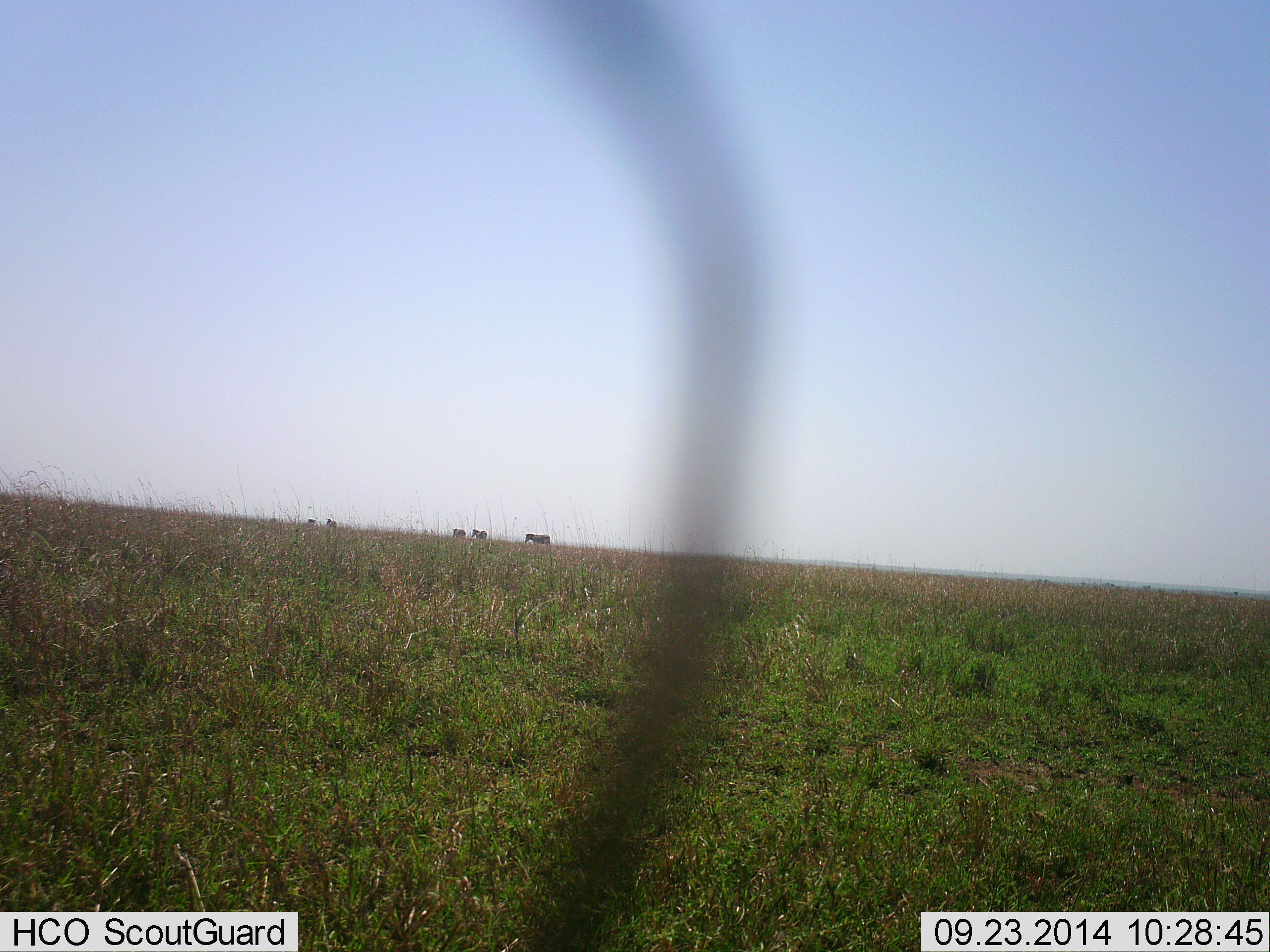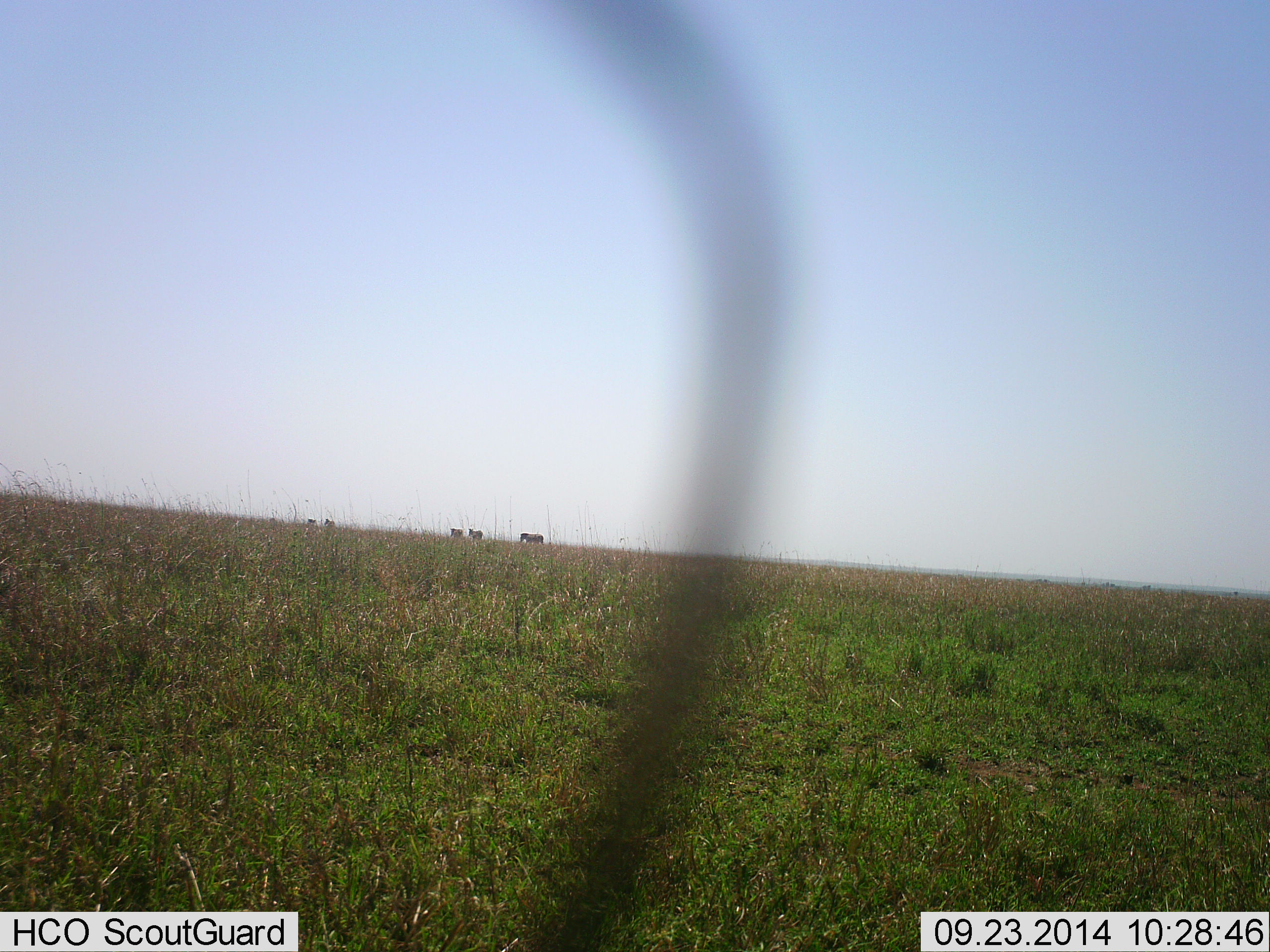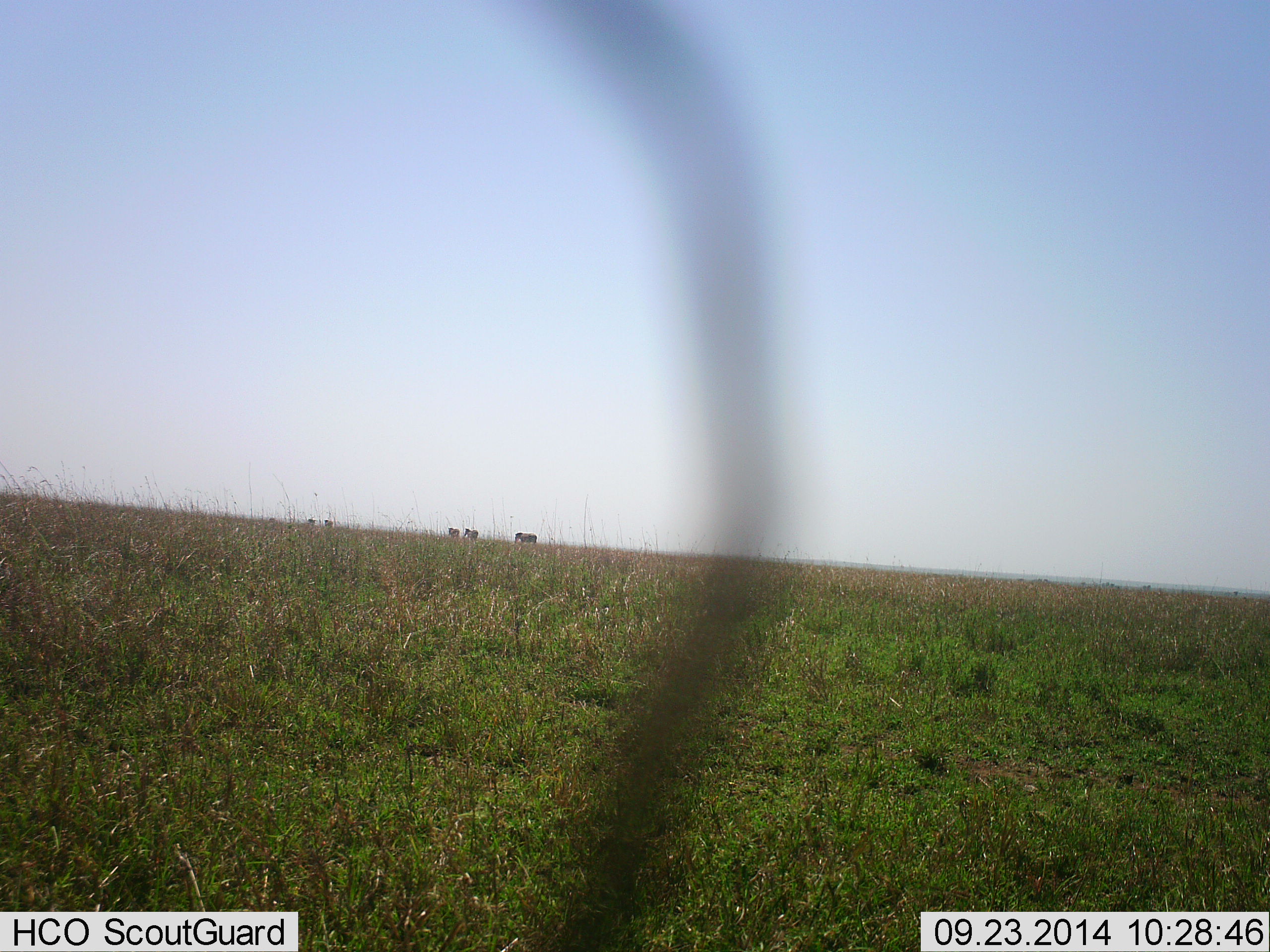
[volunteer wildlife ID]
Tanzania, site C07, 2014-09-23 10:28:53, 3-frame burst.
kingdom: Animalia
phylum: Chordata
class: Mammalia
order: Perissodactyla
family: Equidae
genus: Equus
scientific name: Equus quagga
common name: plains zebra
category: zebra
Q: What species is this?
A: Zebra (plains zebra) (Equus quagga).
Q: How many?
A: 5.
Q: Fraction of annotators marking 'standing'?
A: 22%.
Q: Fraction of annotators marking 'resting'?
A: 0%.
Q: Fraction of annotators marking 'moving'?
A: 78%.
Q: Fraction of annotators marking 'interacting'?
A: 0%.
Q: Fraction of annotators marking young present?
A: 0%.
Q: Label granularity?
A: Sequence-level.